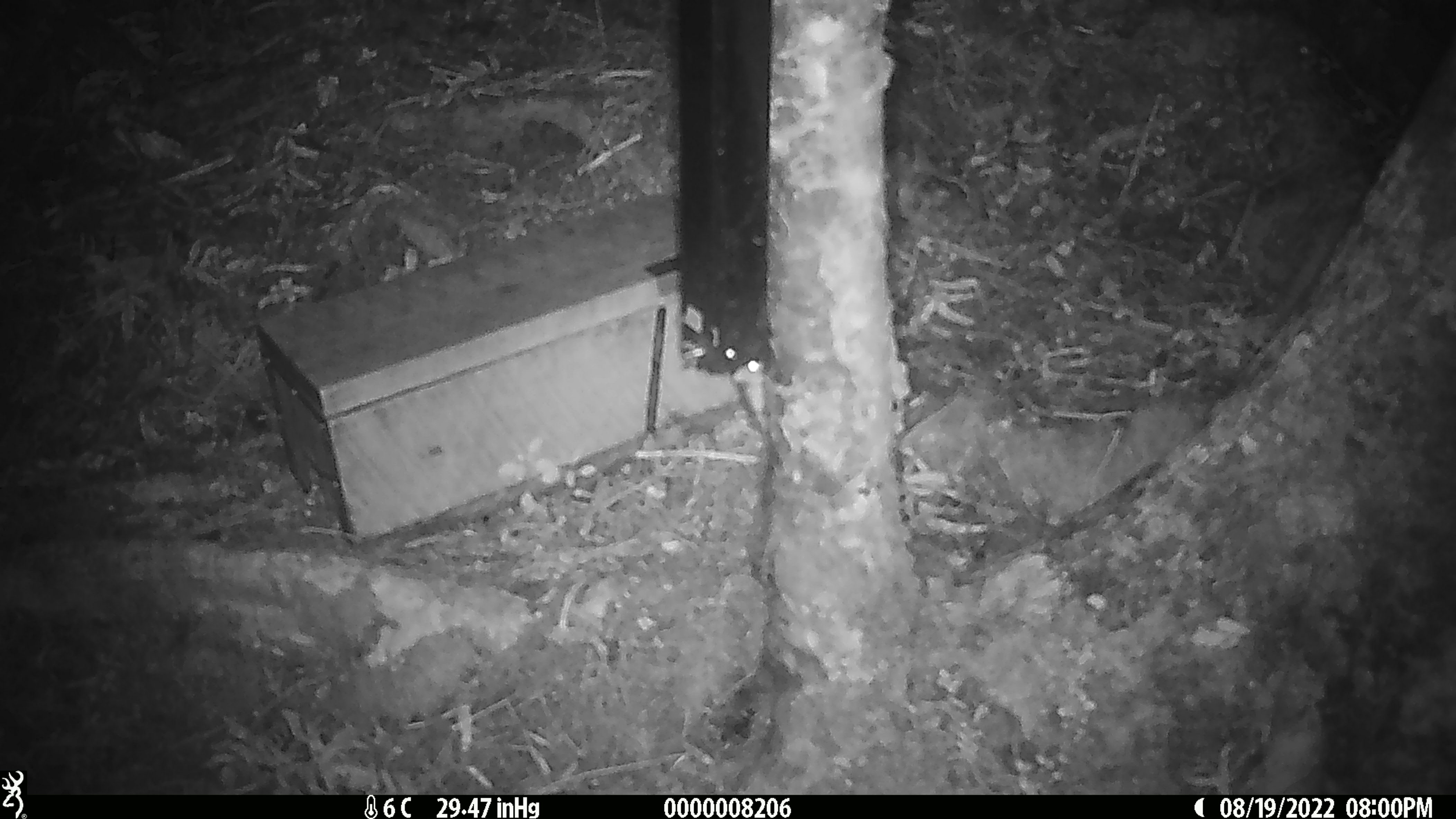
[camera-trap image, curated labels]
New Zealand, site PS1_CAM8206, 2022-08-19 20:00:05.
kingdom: Animalia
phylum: Chordata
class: Mammalia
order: Rodentia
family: Muridae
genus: Mus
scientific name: Mus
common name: mouse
Mouse (Mus).